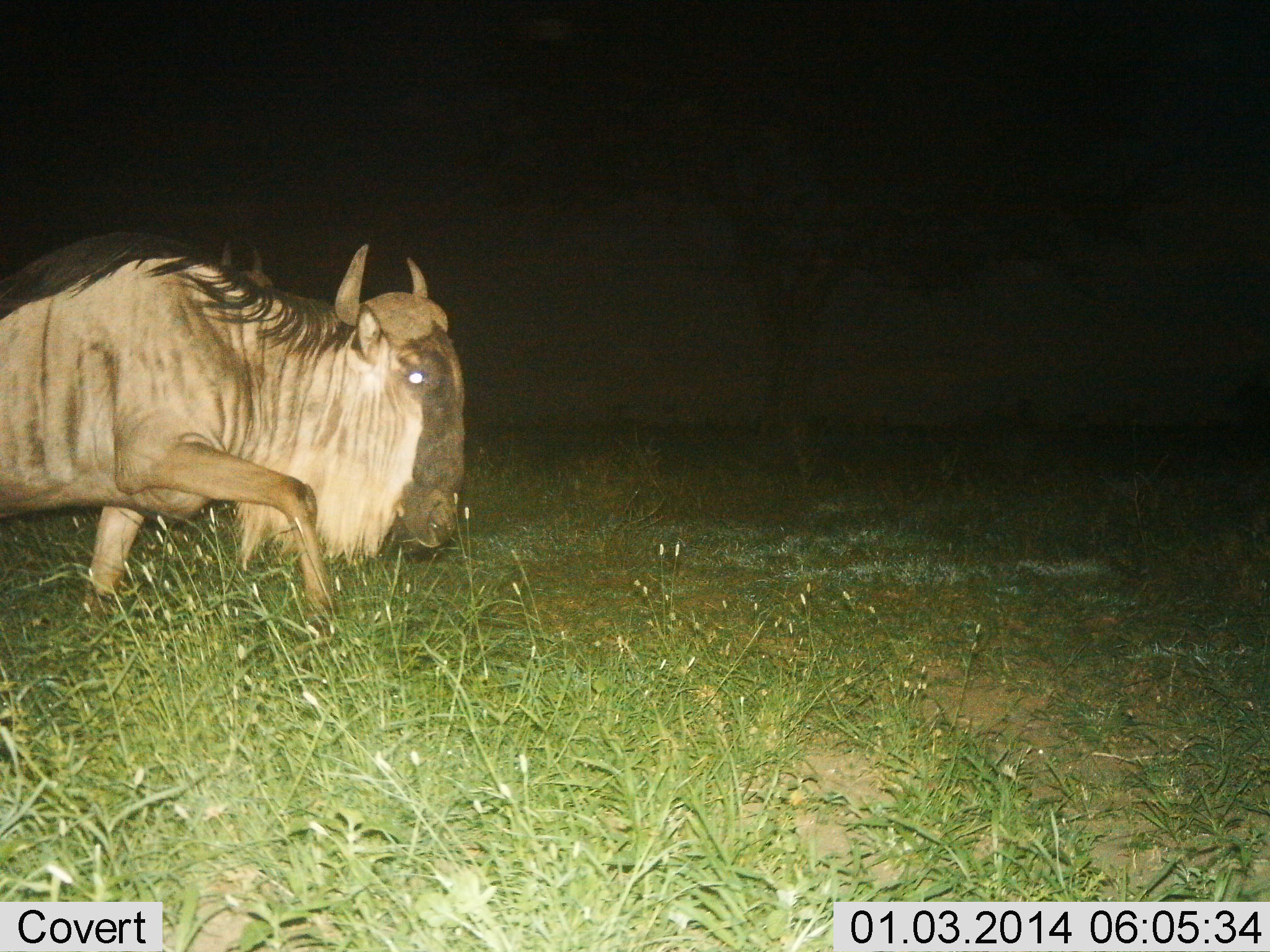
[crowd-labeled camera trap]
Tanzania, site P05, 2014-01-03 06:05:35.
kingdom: Animalia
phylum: Chordata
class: Mammalia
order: Artiodactyla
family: Bovidae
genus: Connochaetes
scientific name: Connochaetes taurinus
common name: blue wildebeest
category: wildebeest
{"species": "wildebeest (blue wildebeest) (Connochaetes taurinus)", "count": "1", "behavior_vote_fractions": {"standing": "10%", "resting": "0%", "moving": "90%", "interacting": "0%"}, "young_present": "0%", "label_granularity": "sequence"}